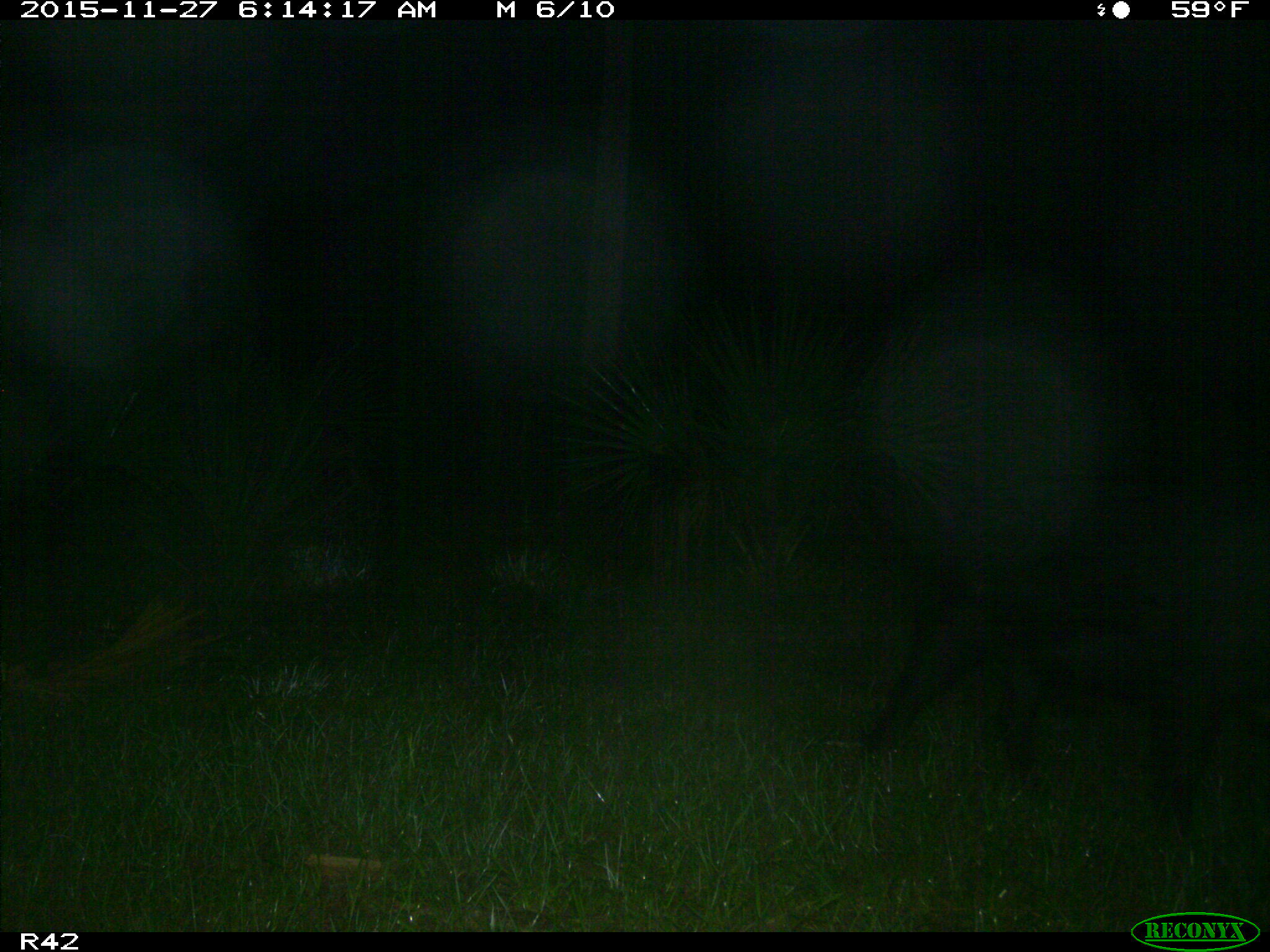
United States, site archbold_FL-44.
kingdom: Animalia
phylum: Chordata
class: Mammalia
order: Artiodactyla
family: Suidae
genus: Sus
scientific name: Sus scrofa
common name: wild boar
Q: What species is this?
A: Sus scrofa (wild boar).